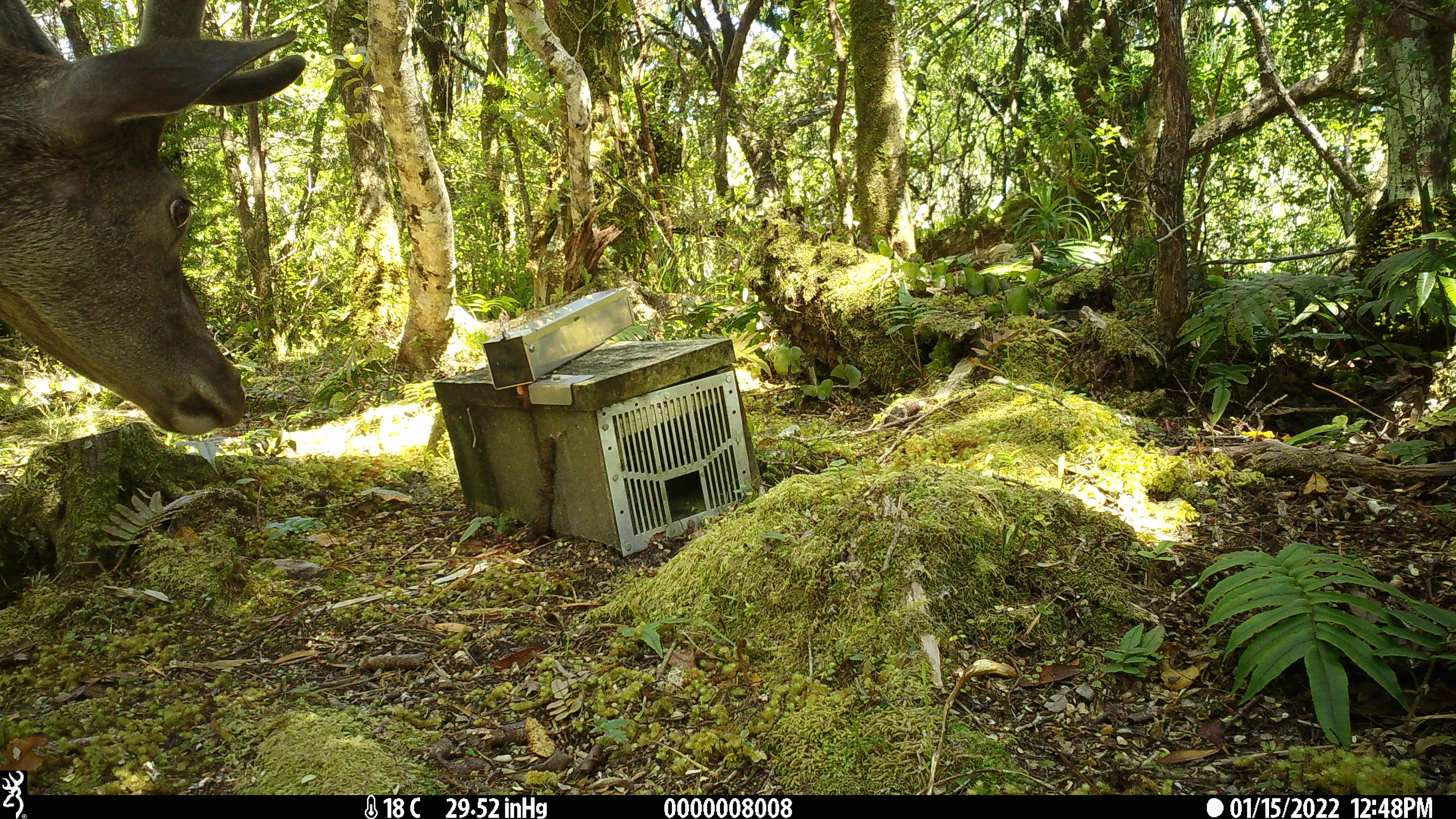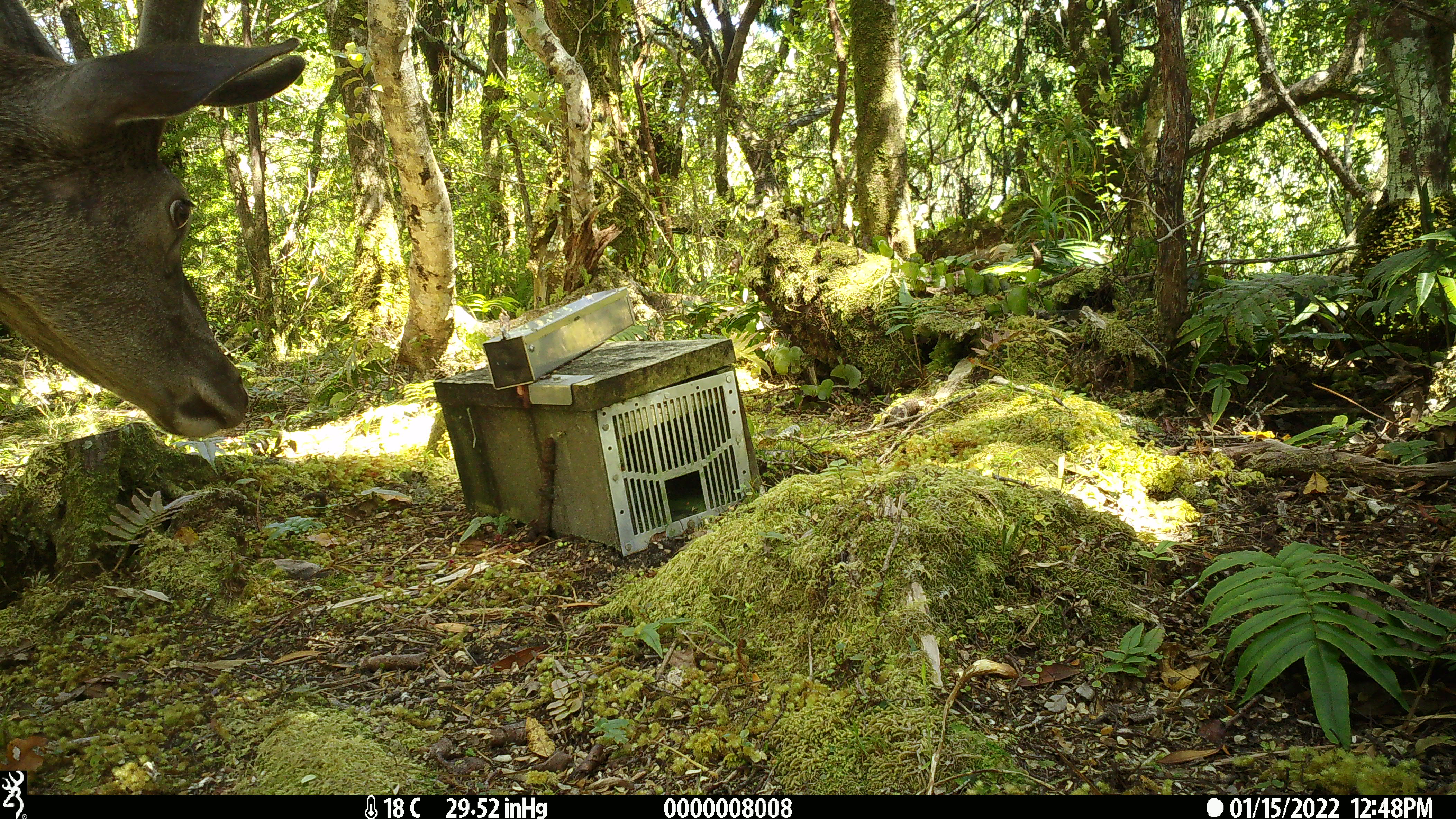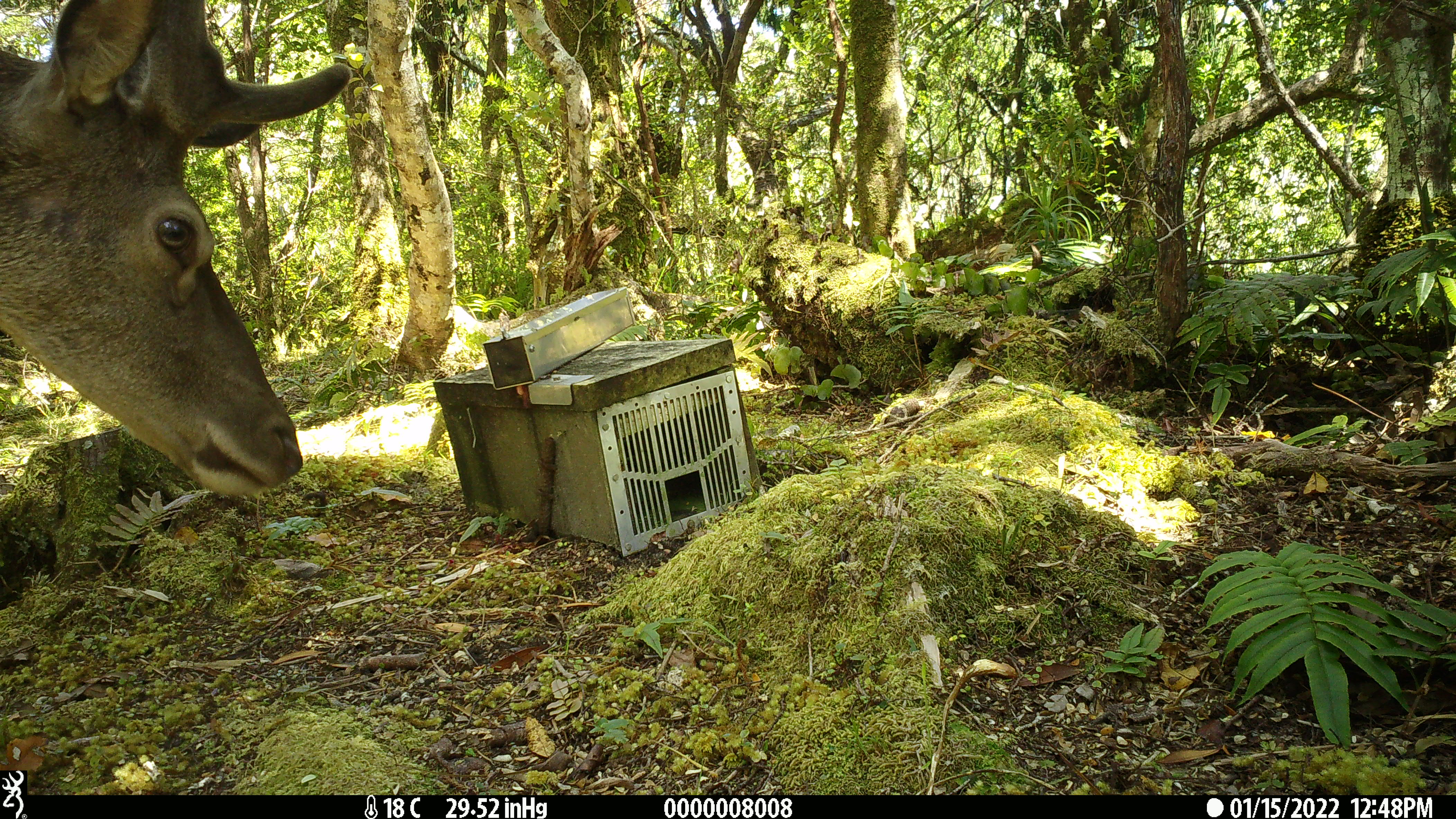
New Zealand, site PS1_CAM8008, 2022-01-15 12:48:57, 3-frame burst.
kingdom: Animalia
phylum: Chordata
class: Mammalia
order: Artiodactyla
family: Cervidae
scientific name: Cervidae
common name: deer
Deer (Cervidae).